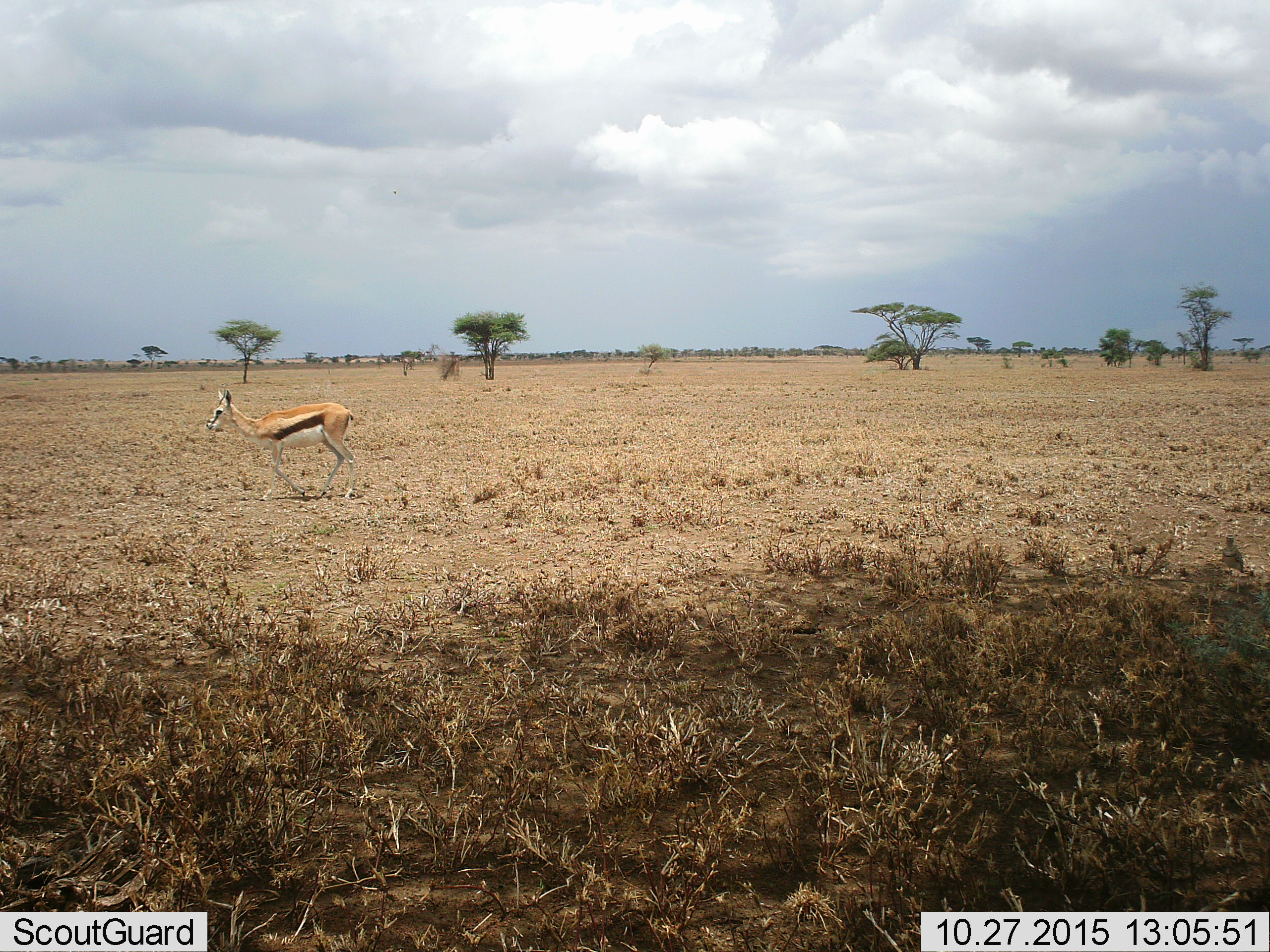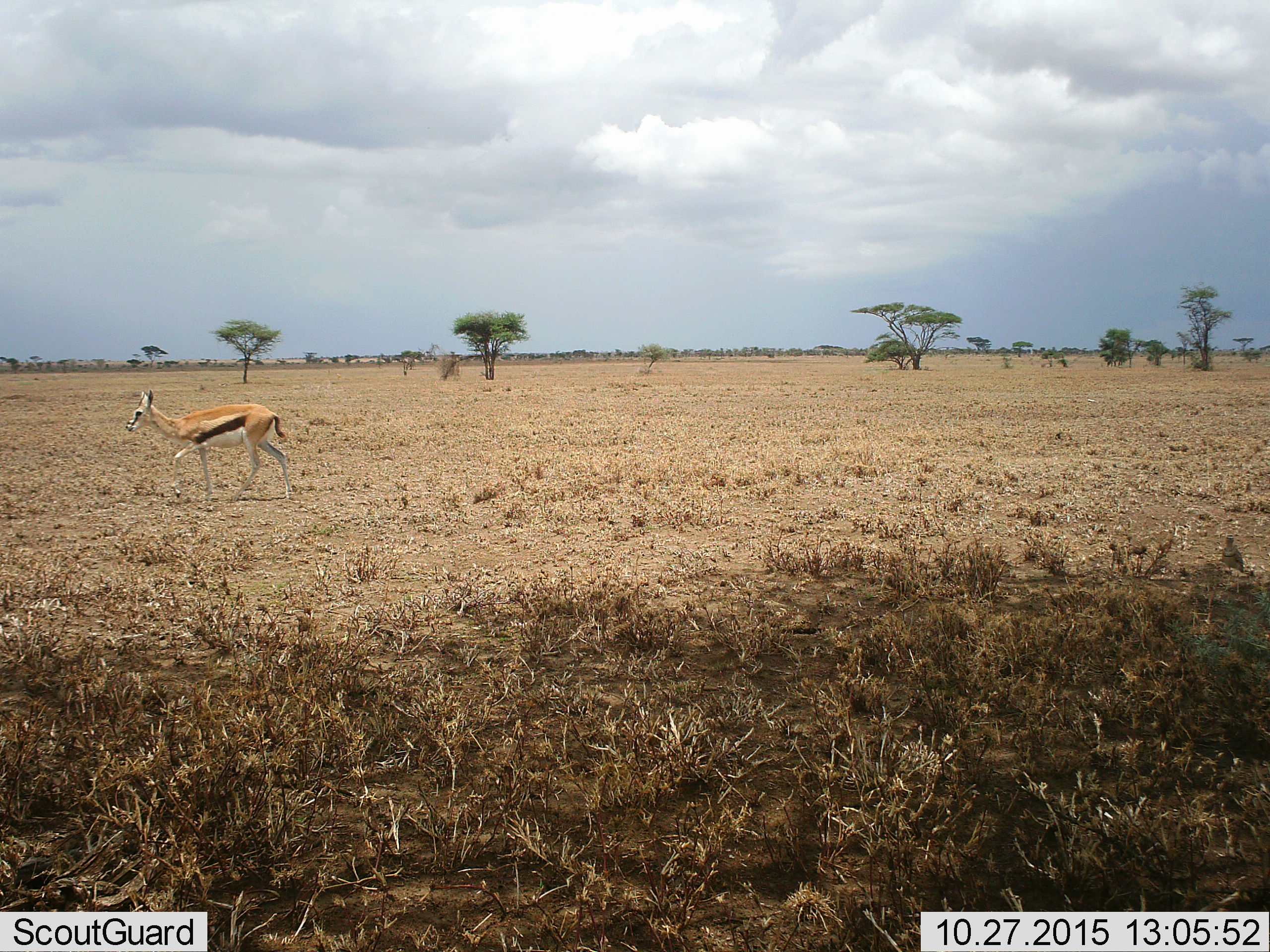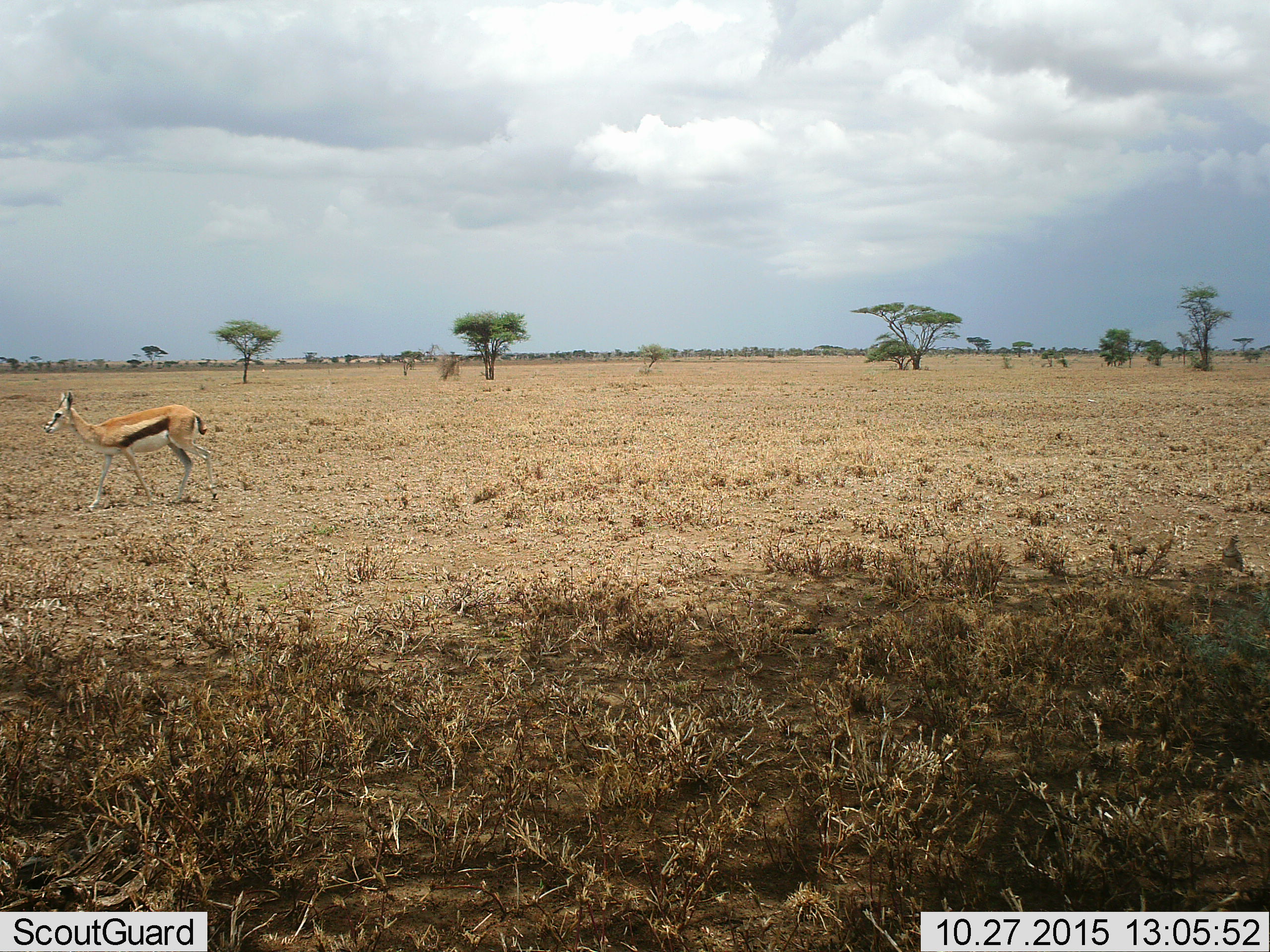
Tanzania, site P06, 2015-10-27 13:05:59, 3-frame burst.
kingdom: Animalia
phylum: Chordata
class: Mammalia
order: Artiodactyla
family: Bovidae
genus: Eudorcas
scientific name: Eudorcas thomsonii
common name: thomson's gazelle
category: gazellethomsons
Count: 1.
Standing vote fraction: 12%.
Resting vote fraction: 0%.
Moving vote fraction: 88%.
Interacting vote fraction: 0%.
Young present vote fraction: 0%.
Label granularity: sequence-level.